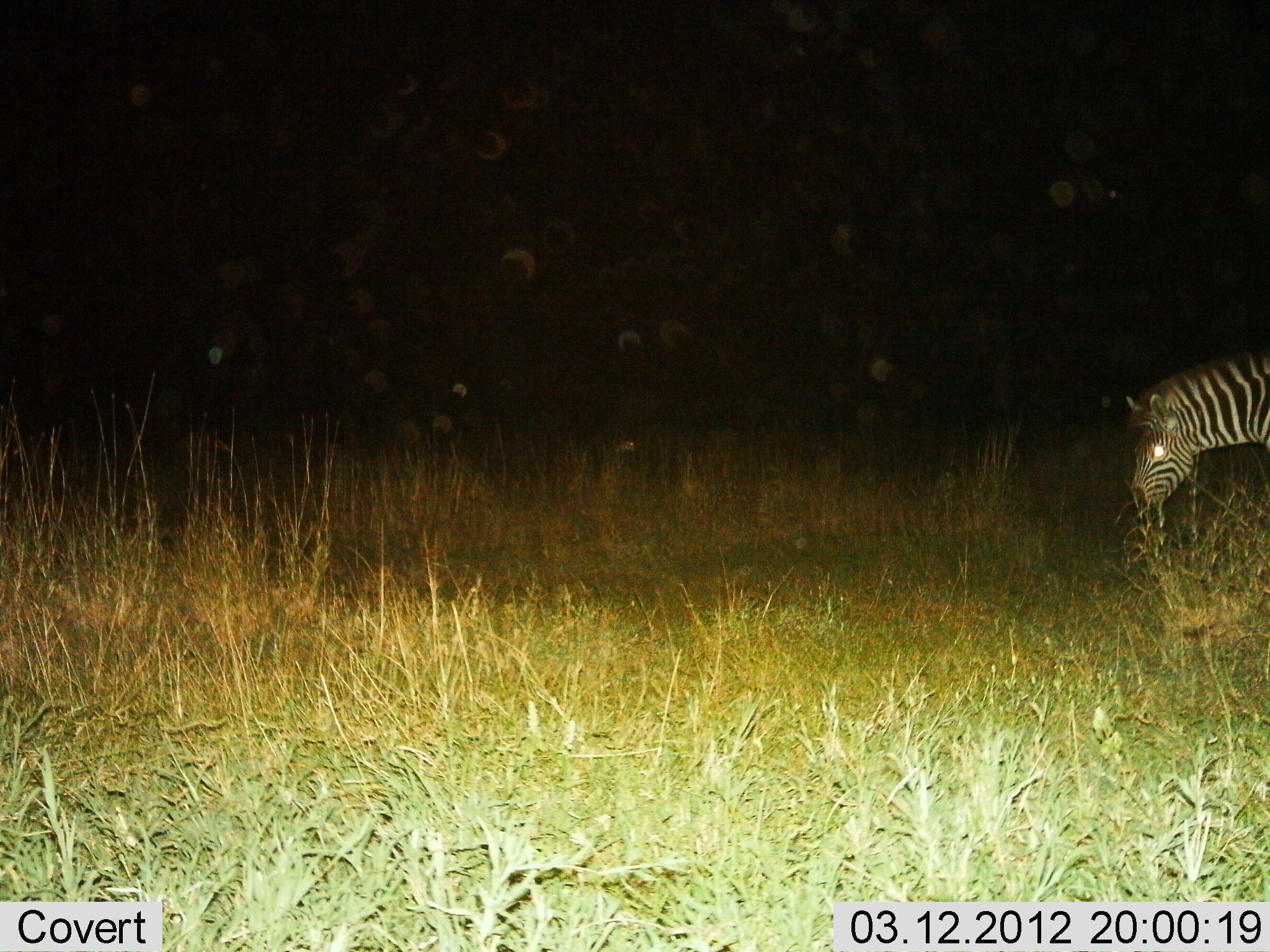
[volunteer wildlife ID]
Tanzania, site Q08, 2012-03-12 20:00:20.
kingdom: Animalia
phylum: Chordata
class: Mammalia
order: Perissodactyla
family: Equidae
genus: Equus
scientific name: Equus quagga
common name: plains zebra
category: zebra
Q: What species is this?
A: Zebra (plains zebra) (Equus quagga).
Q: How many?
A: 1.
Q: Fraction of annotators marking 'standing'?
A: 28%.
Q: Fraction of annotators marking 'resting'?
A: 0%.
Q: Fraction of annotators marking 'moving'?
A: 22%.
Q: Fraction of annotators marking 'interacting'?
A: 0%.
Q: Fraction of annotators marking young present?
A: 0%.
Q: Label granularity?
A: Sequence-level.